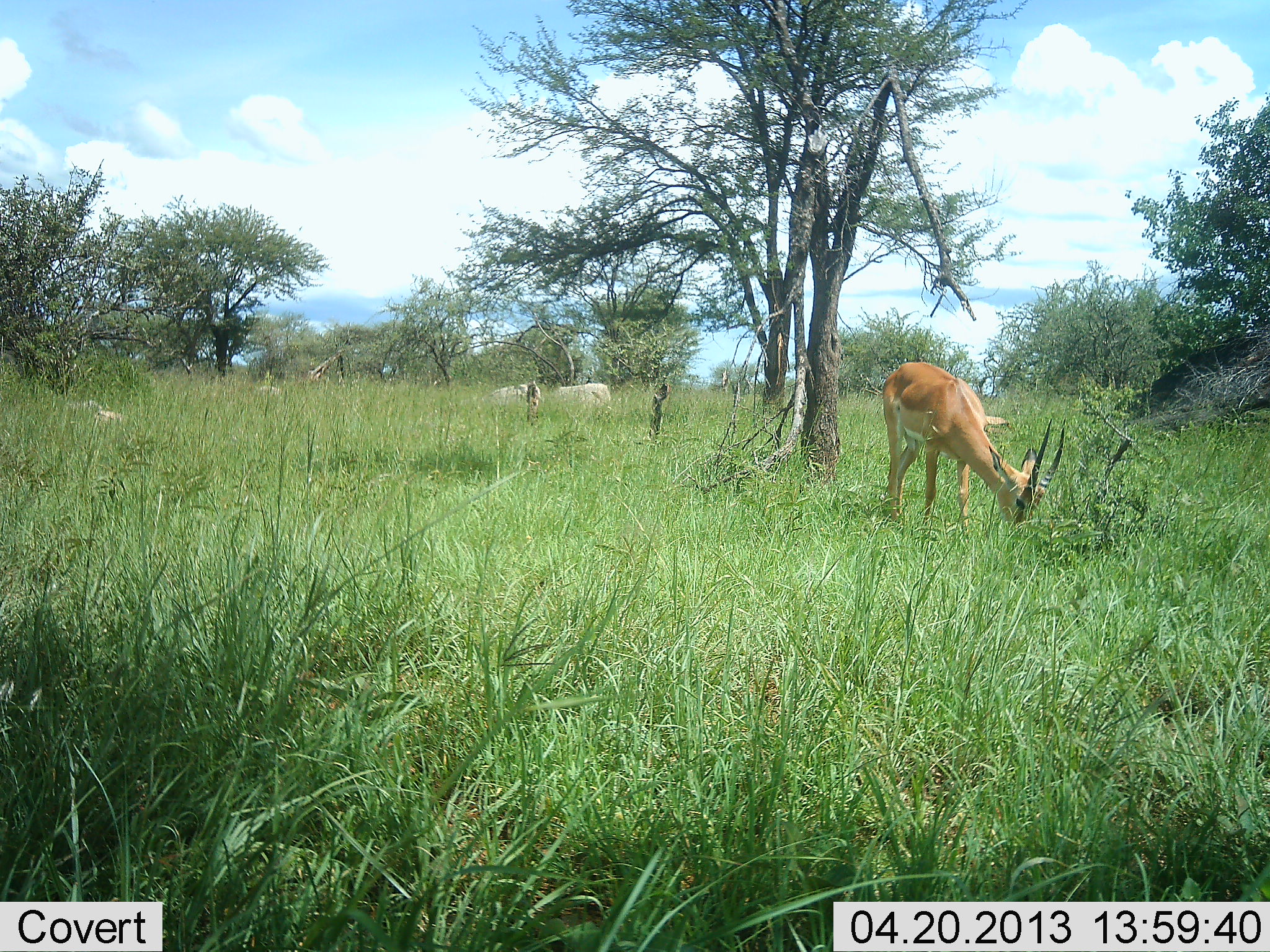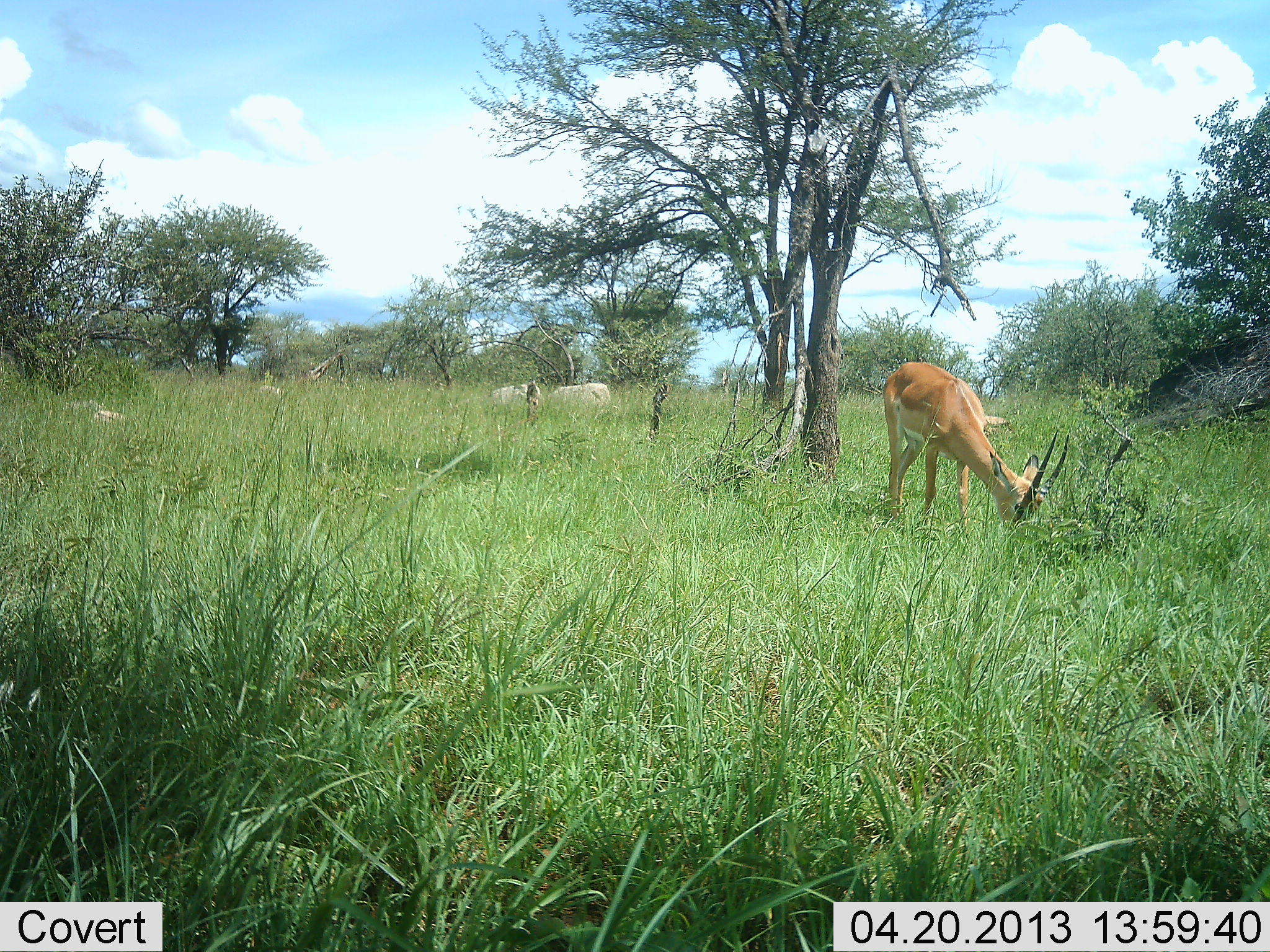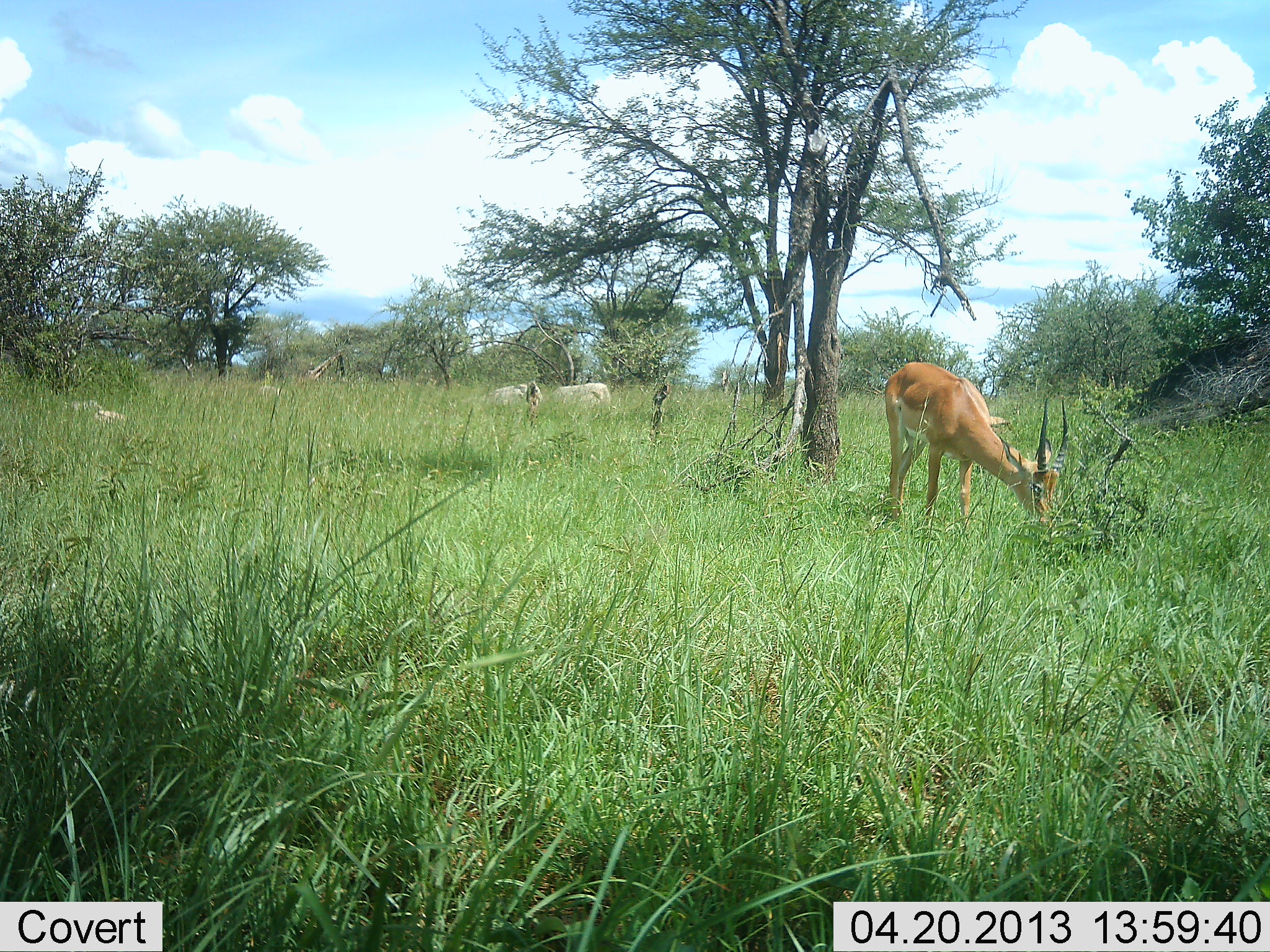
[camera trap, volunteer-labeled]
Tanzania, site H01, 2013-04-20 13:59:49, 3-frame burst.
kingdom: Animalia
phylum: Chordata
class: Mammalia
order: Artiodactyla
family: Bovidae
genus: Nanger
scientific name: Nanger granti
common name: grant's gazelle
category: gazellegrants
Gazellegrants (grant's gazelle) (Nanger granti), count 1. Behavior (volunteer vote fractions): standing 21%, resting 0%, moving 0%, interacting 0%. Young present (vote fraction): 0%. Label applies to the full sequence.